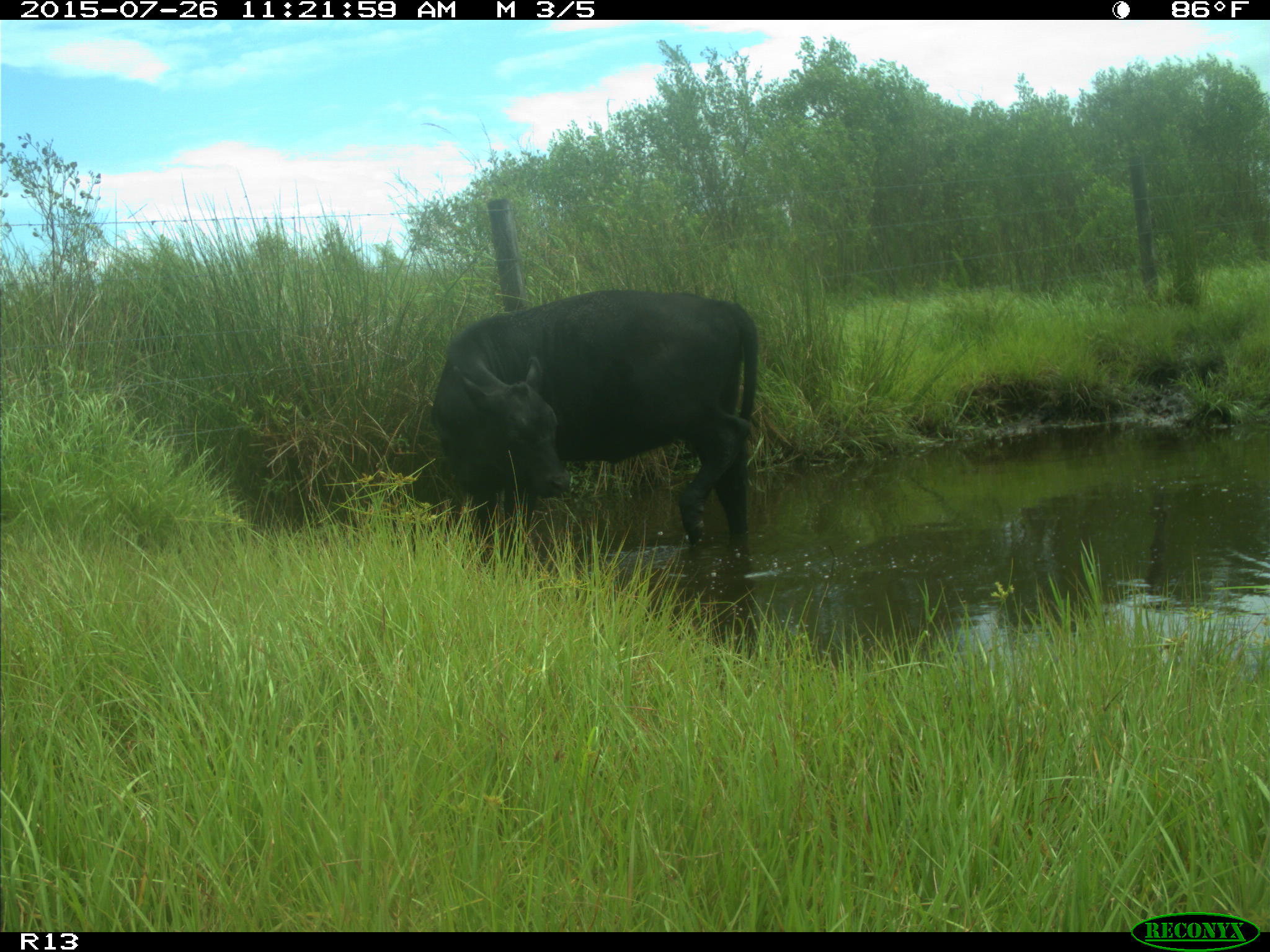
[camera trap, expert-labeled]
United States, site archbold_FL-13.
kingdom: Animalia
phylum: Chordata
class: Mammalia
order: Artiodactyla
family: Bovidae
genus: Bos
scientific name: Bos taurus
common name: domestic cow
Bos taurus (domestic cow).